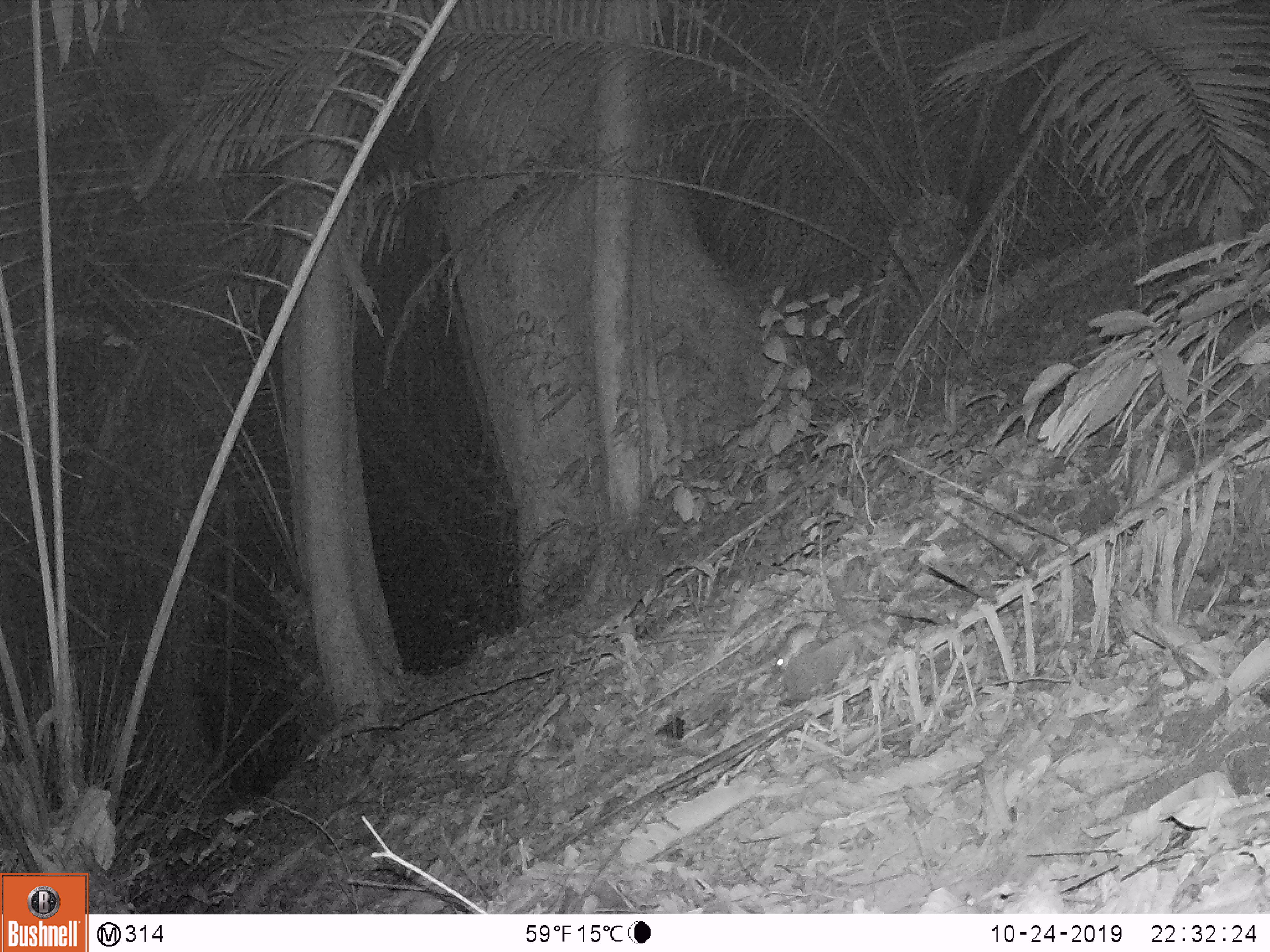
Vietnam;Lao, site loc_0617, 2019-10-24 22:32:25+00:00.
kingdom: Animalia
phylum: Chordata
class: Mammalia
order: Rodentia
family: Muridae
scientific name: Muridae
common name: old-world mice and rats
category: unidentified murid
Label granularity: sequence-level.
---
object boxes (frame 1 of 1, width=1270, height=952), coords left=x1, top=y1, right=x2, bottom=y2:
unidentified murid: left=773, top=622, right=821, bottom=672